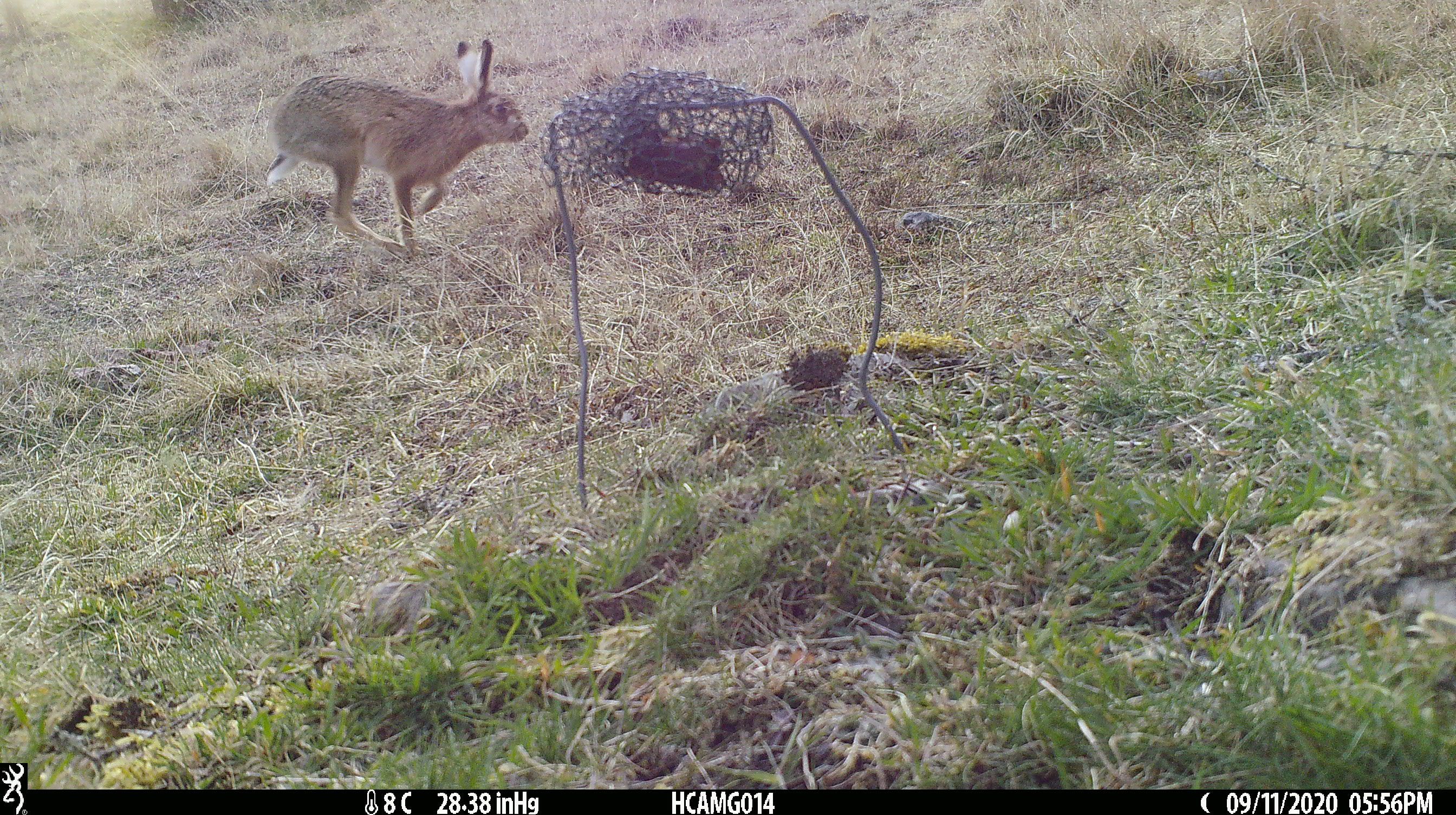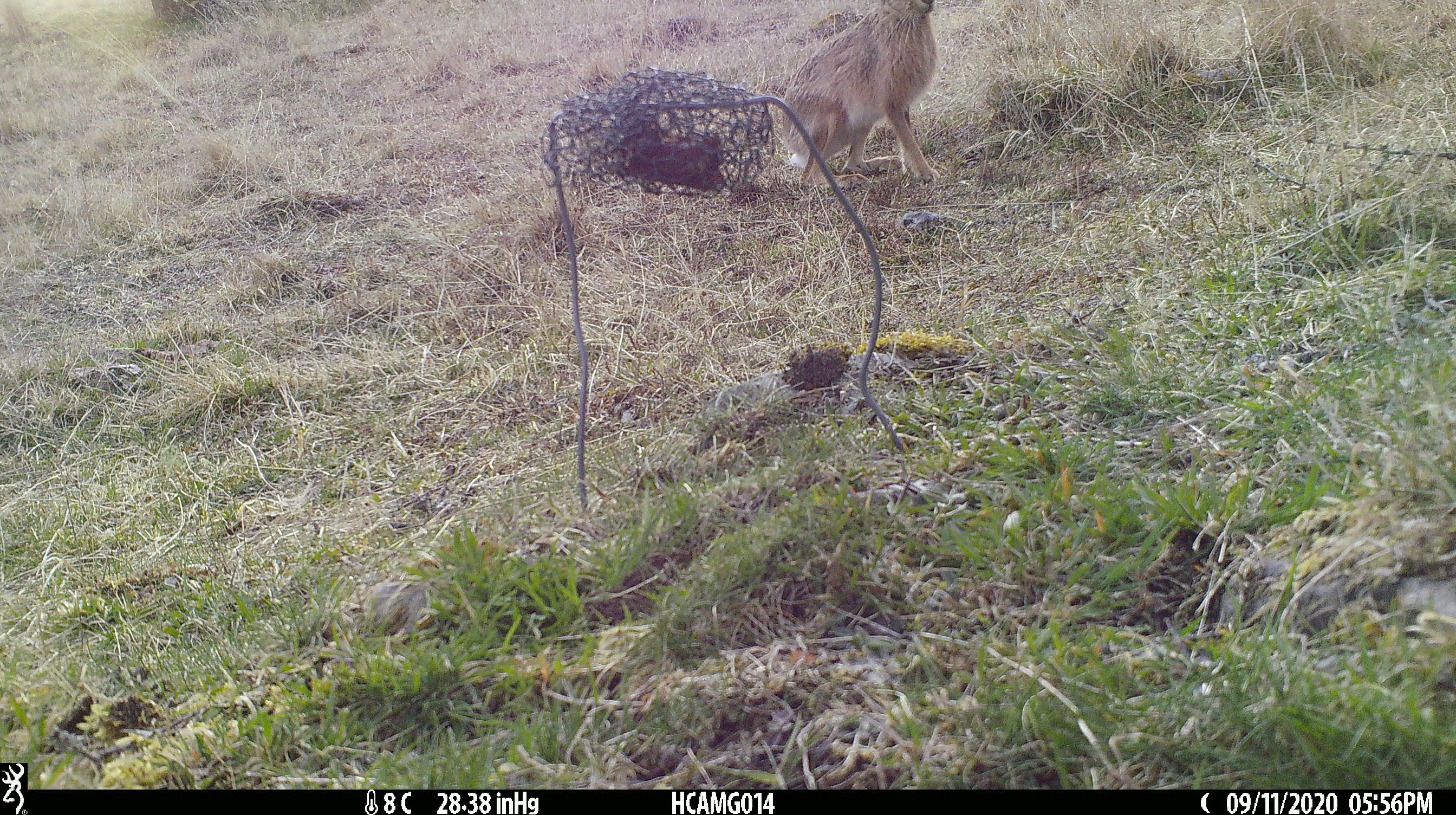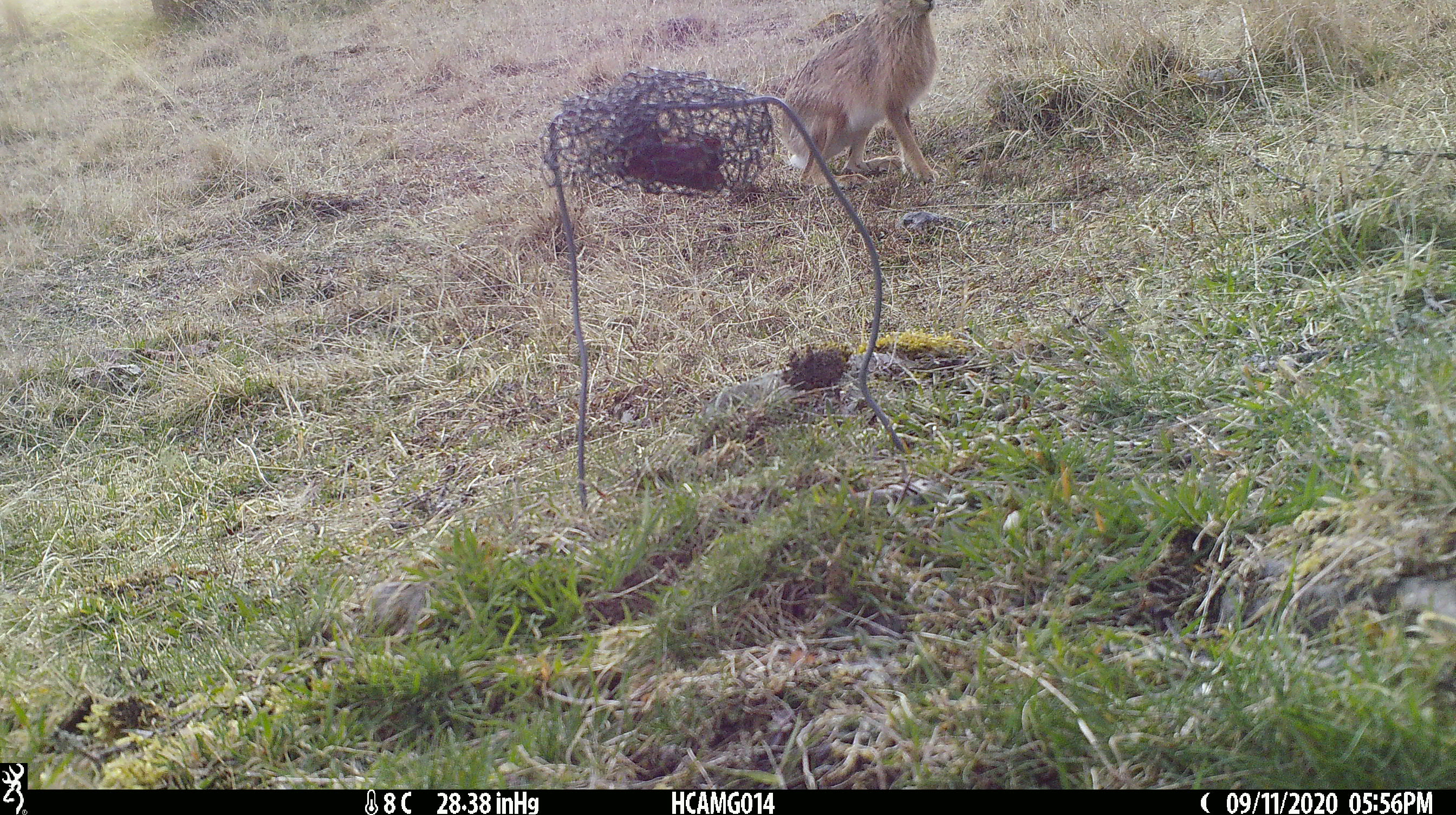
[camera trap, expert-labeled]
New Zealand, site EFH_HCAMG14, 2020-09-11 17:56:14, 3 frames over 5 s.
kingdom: Animalia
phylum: Chordata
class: Mammalia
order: Lagomorpha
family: Leporidae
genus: Lepus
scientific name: Lepus europaeus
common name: brown hare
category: hare